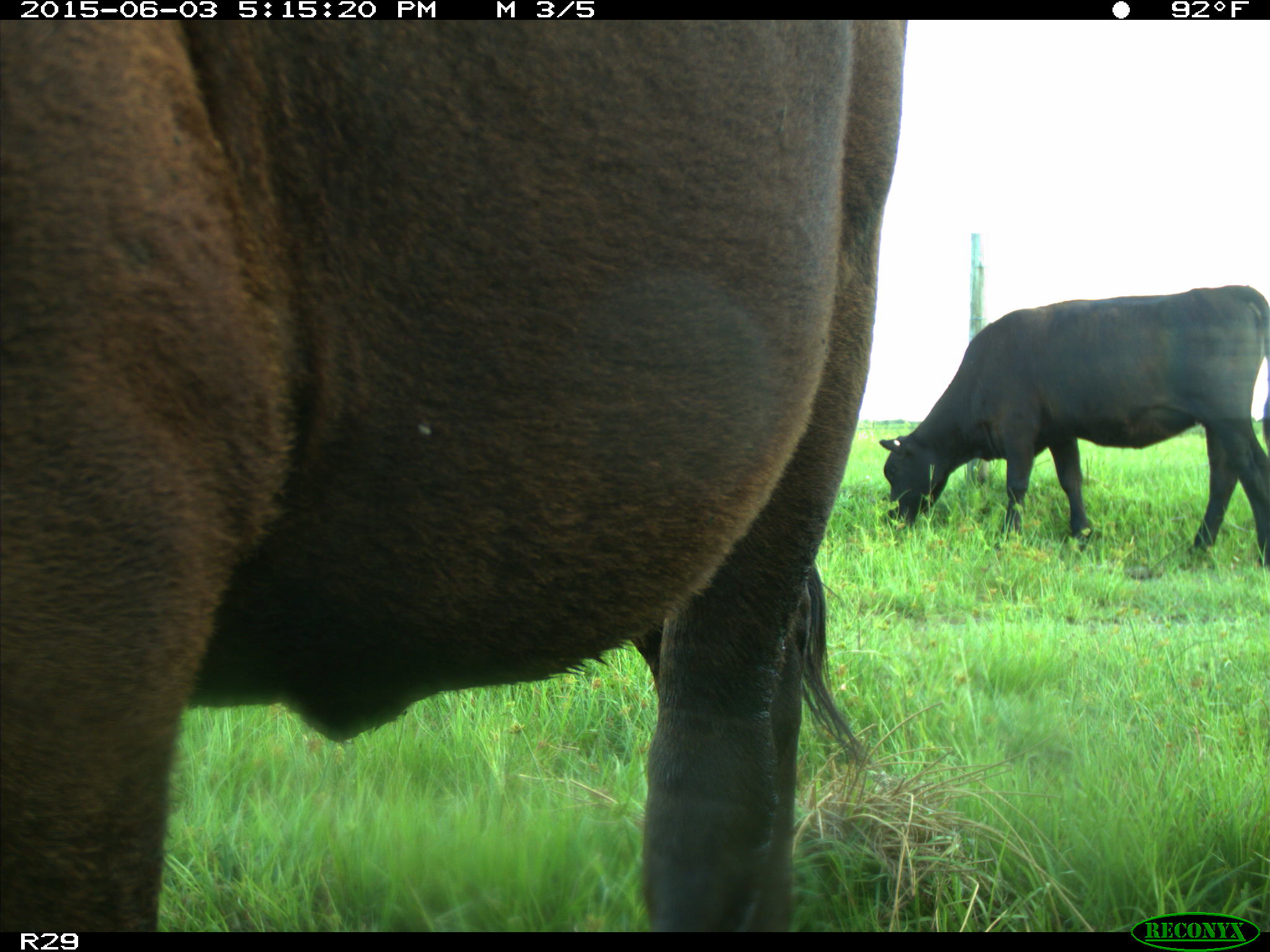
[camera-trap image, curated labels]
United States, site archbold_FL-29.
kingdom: Animalia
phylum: Chordata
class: Mammalia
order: Artiodactyla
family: Bovidae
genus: Bos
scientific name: Bos taurus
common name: domestic cow